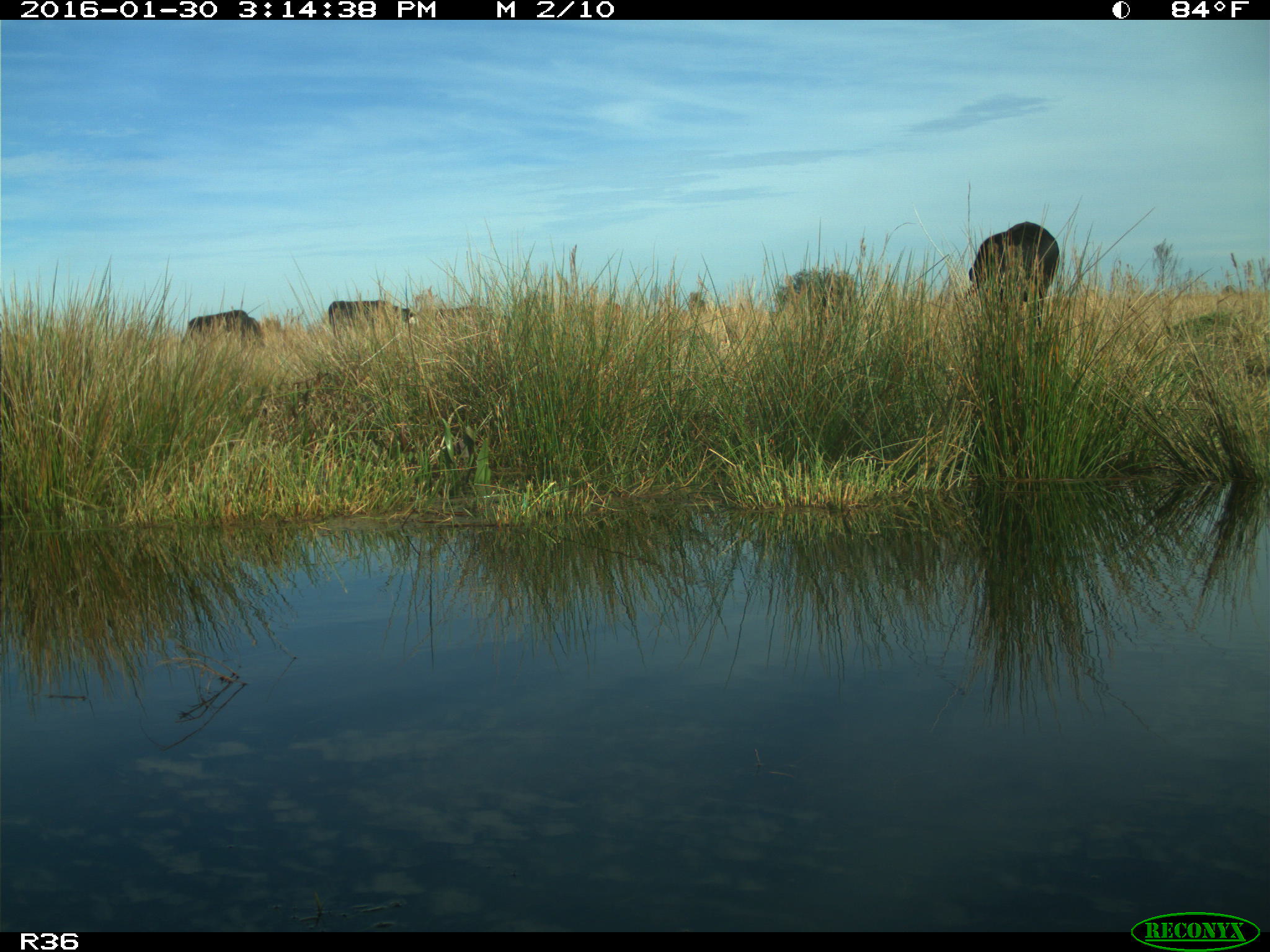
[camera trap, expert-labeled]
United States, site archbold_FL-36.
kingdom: Animalia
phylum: Chordata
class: Mammalia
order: Artiodactyla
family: Bovidae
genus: Bos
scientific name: Bos taurus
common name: domestic cow